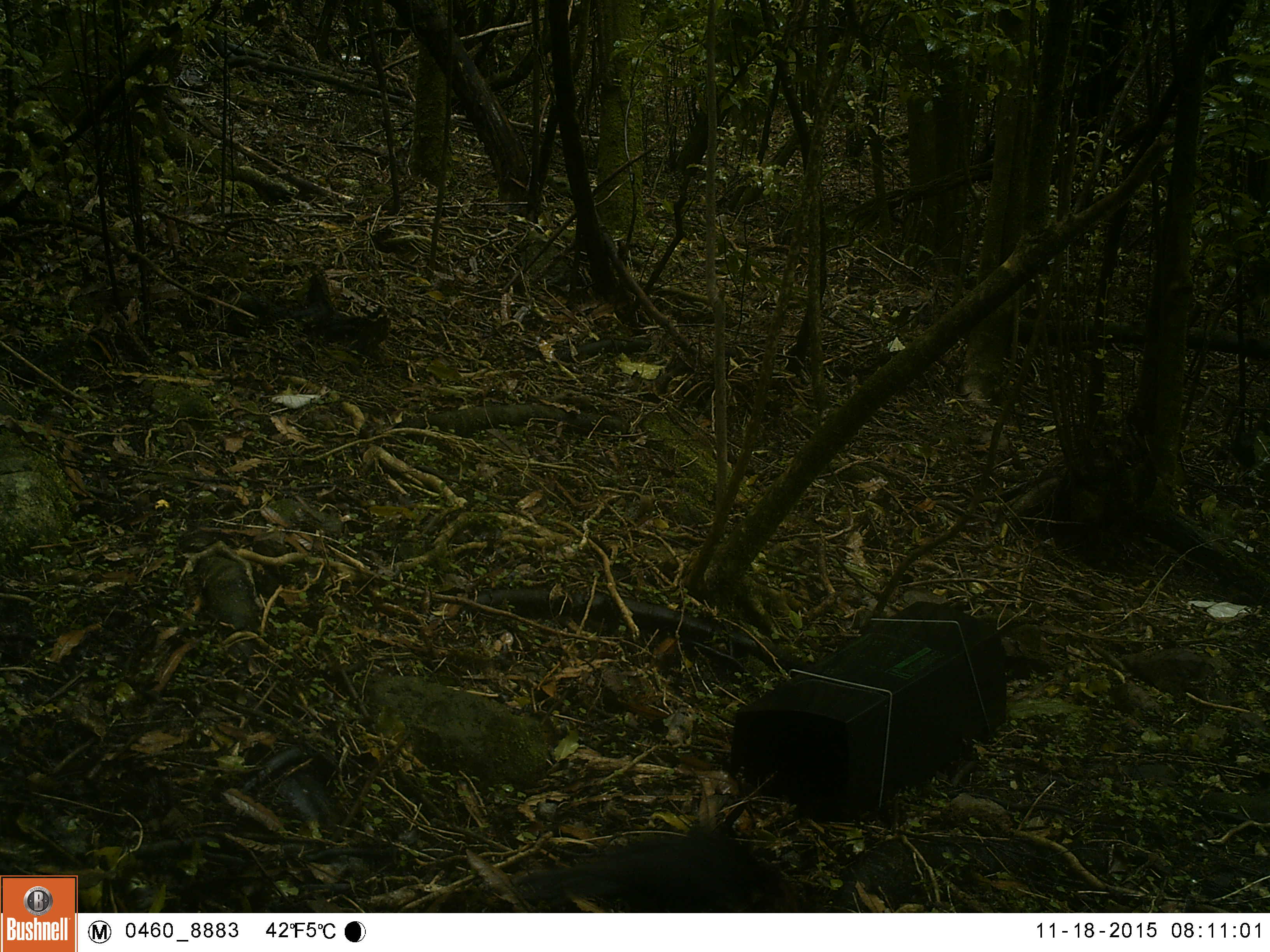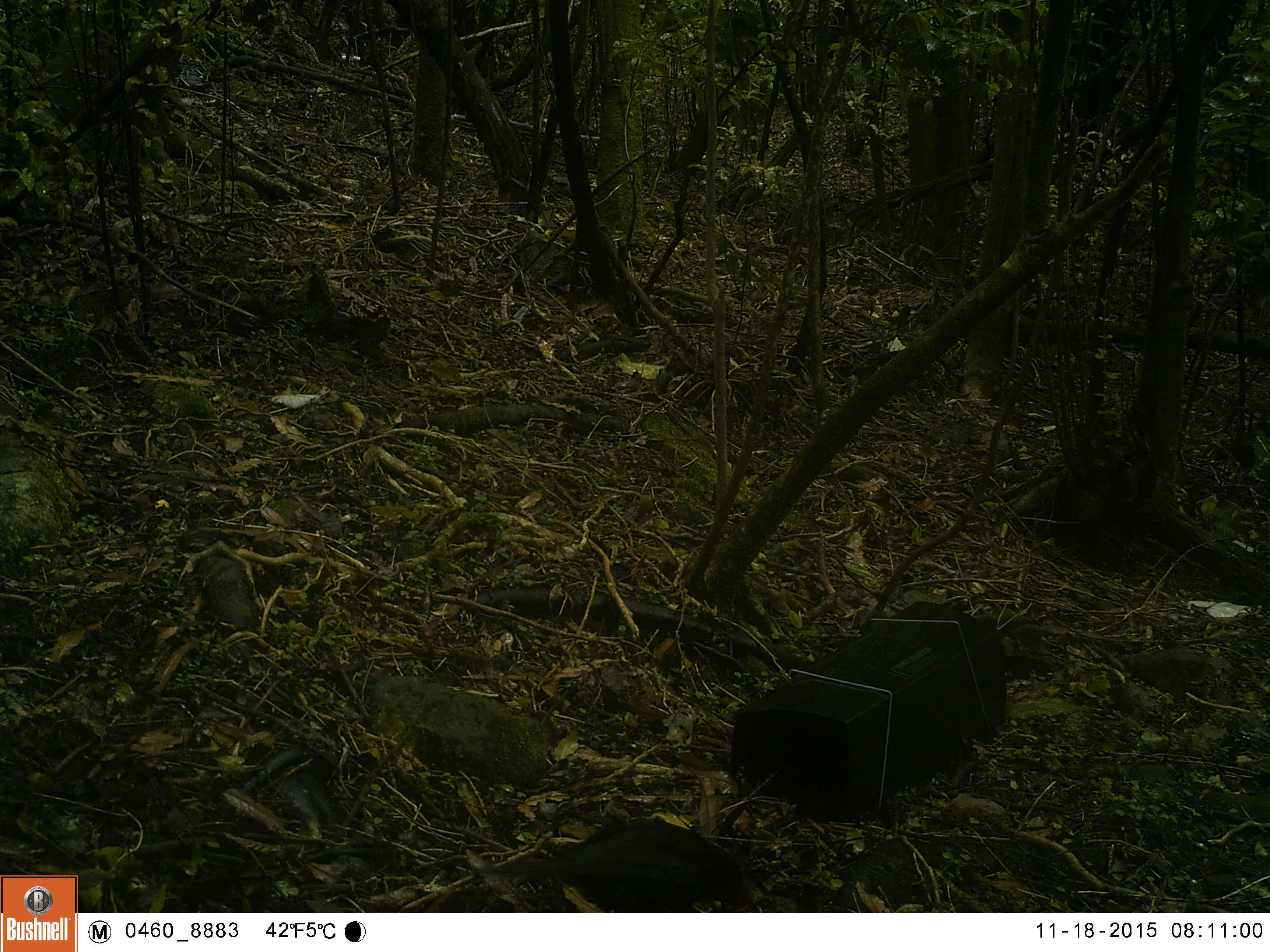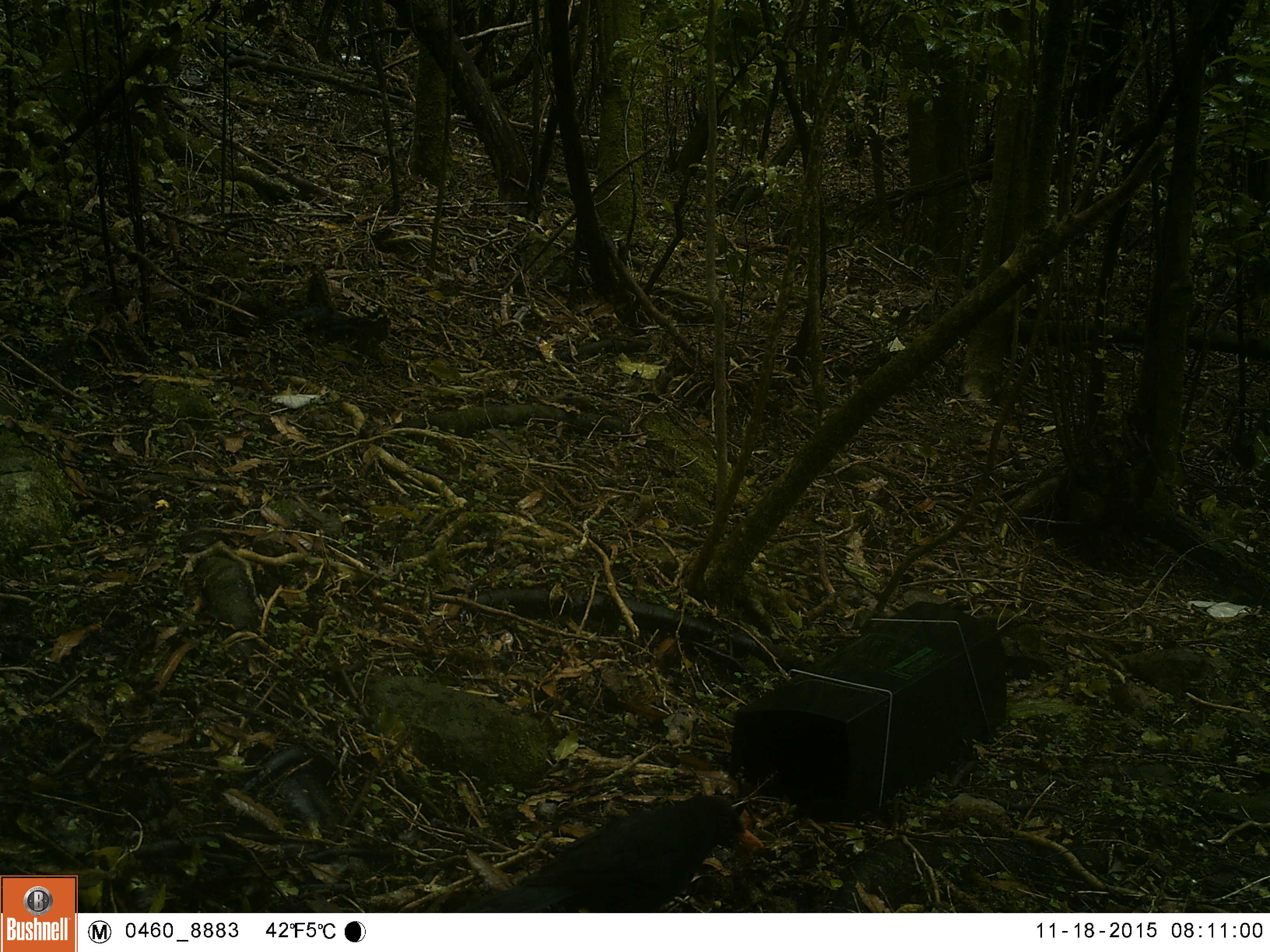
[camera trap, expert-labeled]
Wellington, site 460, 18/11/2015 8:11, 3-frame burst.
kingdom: Animalia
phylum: Chordata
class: Aves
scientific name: Aves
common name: bird